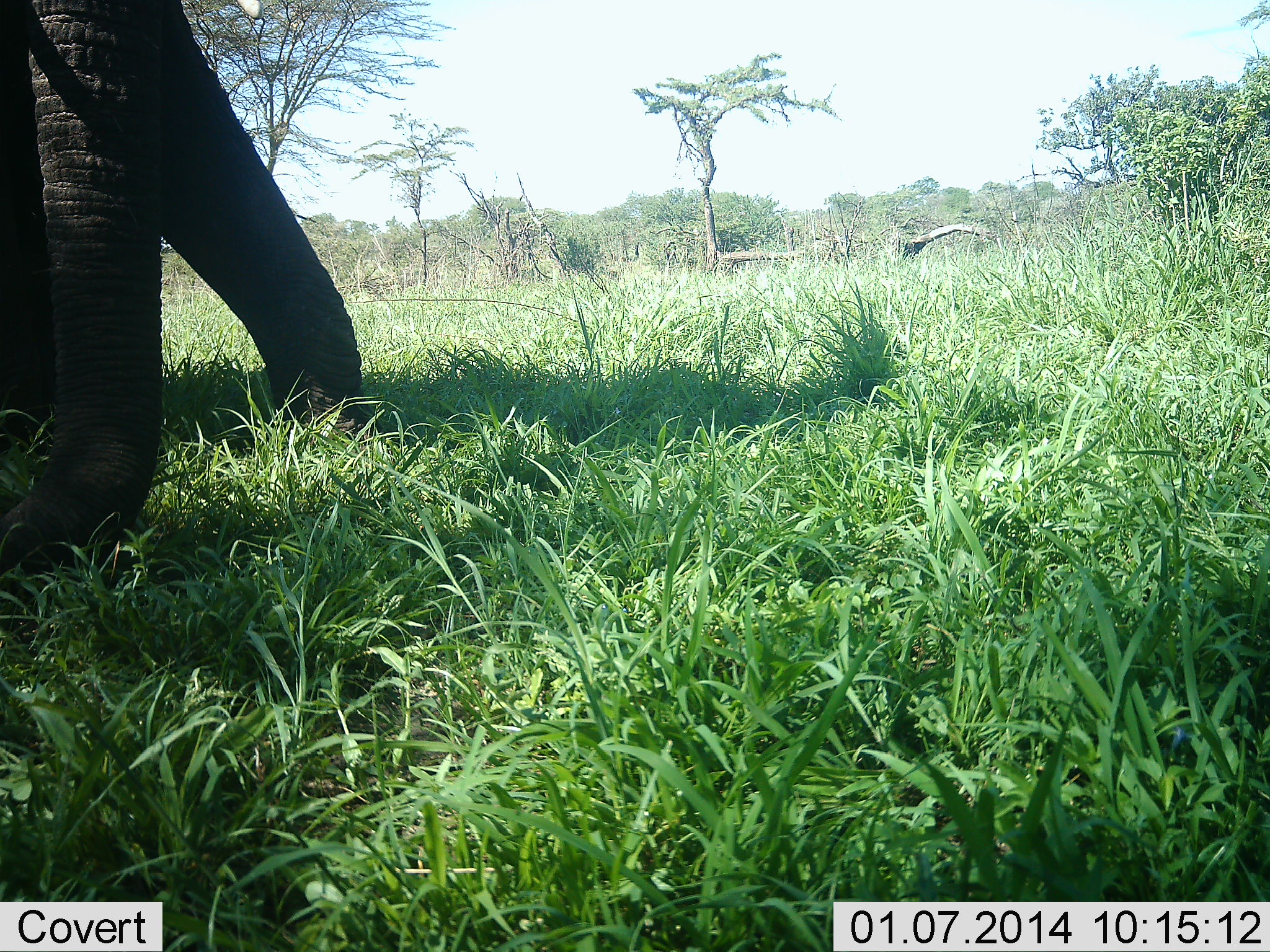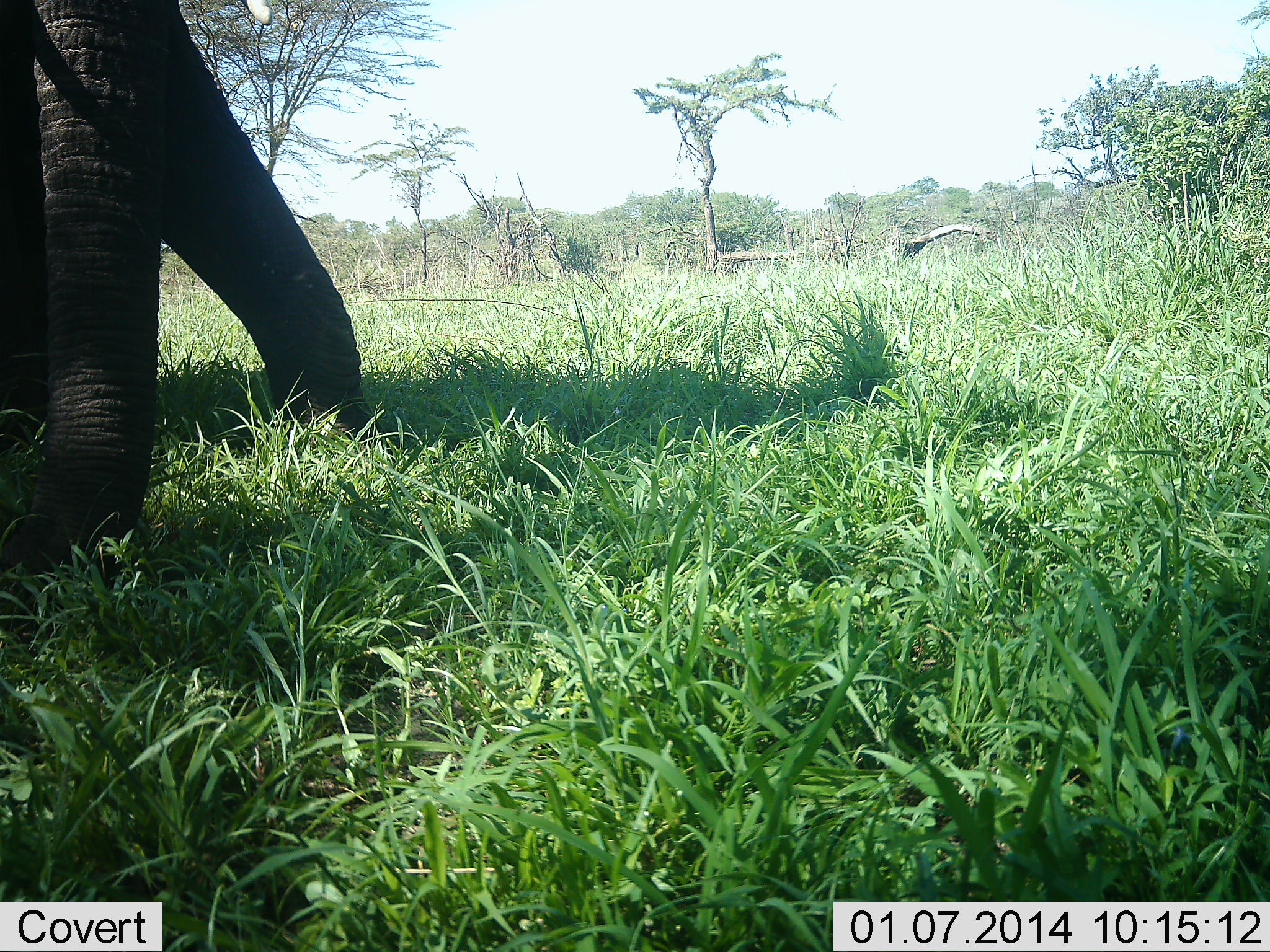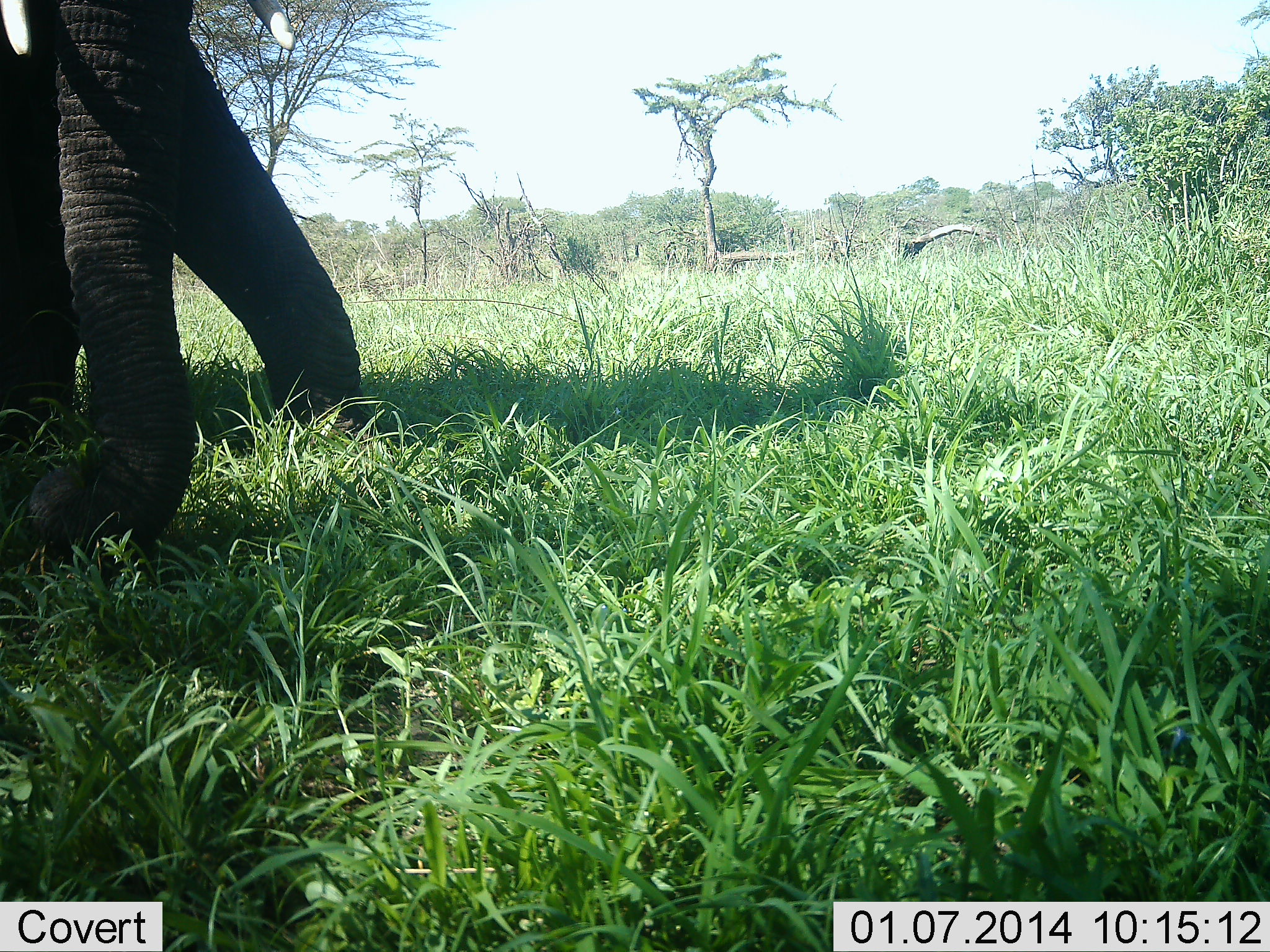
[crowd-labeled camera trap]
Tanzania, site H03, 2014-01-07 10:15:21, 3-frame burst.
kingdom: Animalia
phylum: Chordata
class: Mammalia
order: Proboscidea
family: Elephantidae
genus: Loxodonta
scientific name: Loxodonta africana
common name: african bush elephant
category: elephant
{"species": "elephant (african bush elephant) (Loxodonta africana)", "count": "1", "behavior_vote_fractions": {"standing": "70%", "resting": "0%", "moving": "0%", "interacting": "0%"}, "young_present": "0%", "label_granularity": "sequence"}